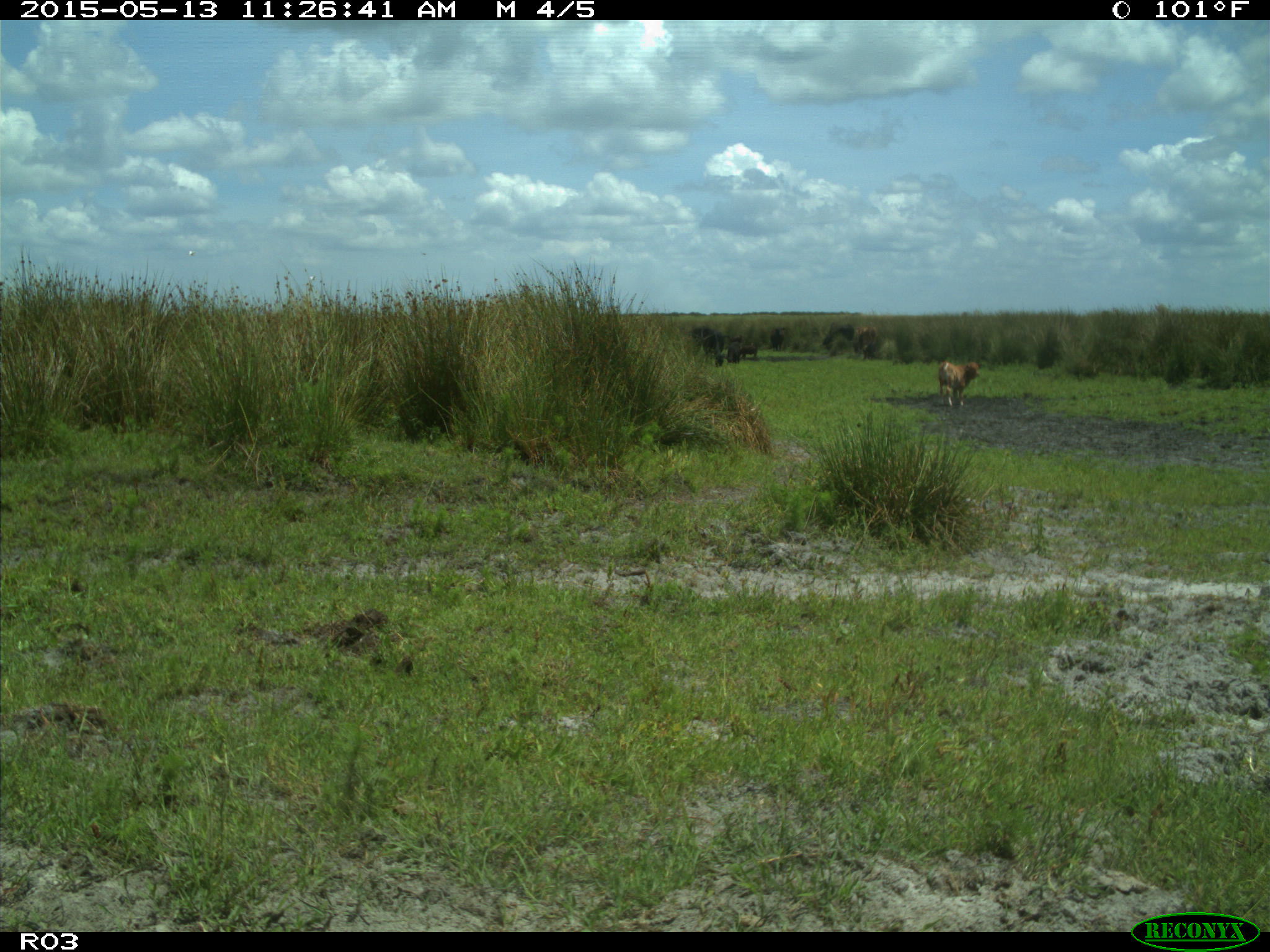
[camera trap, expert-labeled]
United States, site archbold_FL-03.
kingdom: Animalia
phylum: Chordata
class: Mammalia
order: Artiodactyla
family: Bovidae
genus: Bos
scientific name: Bos taurus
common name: domestic cow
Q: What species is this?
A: Bos taurus (domestic cow).